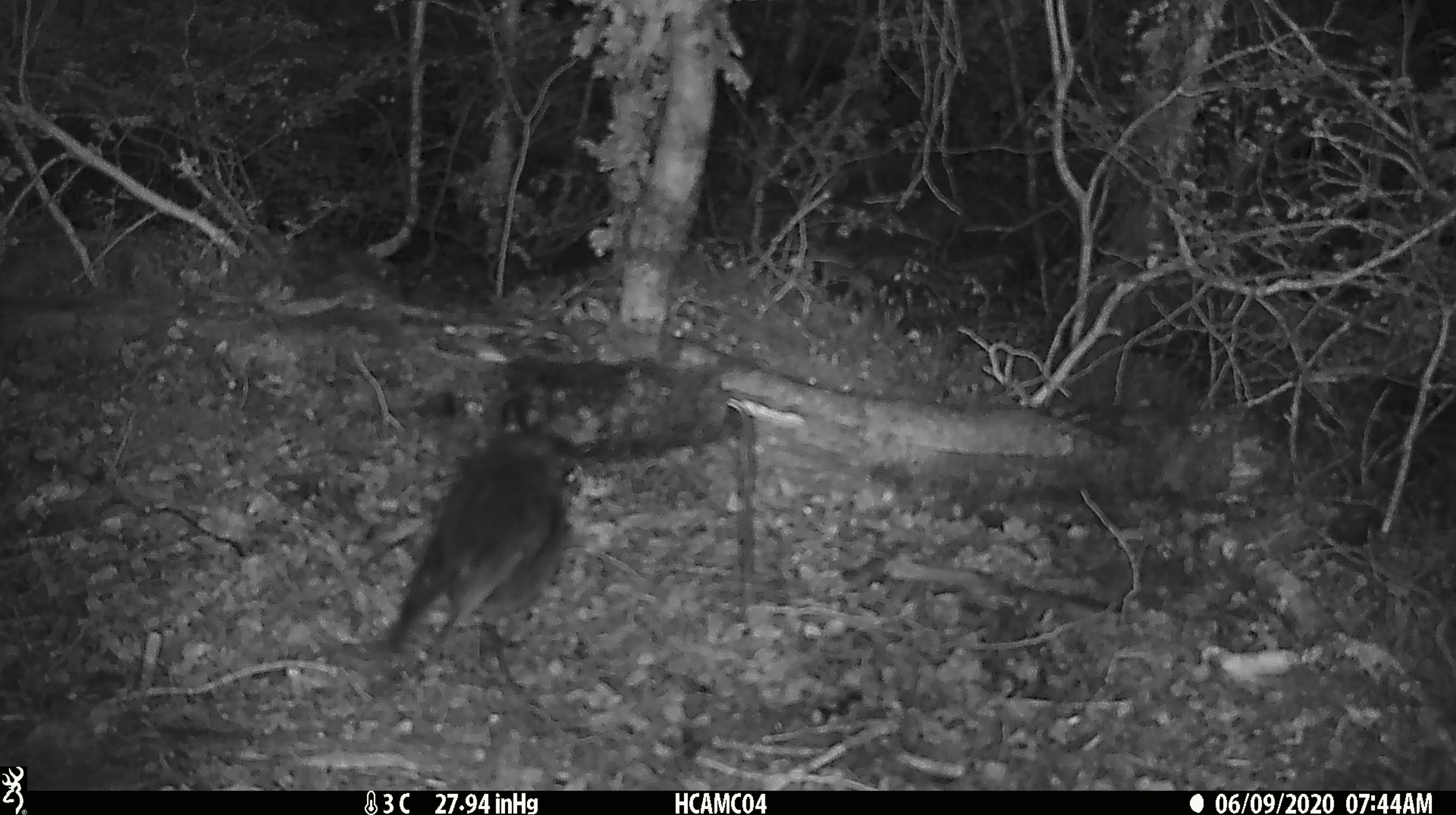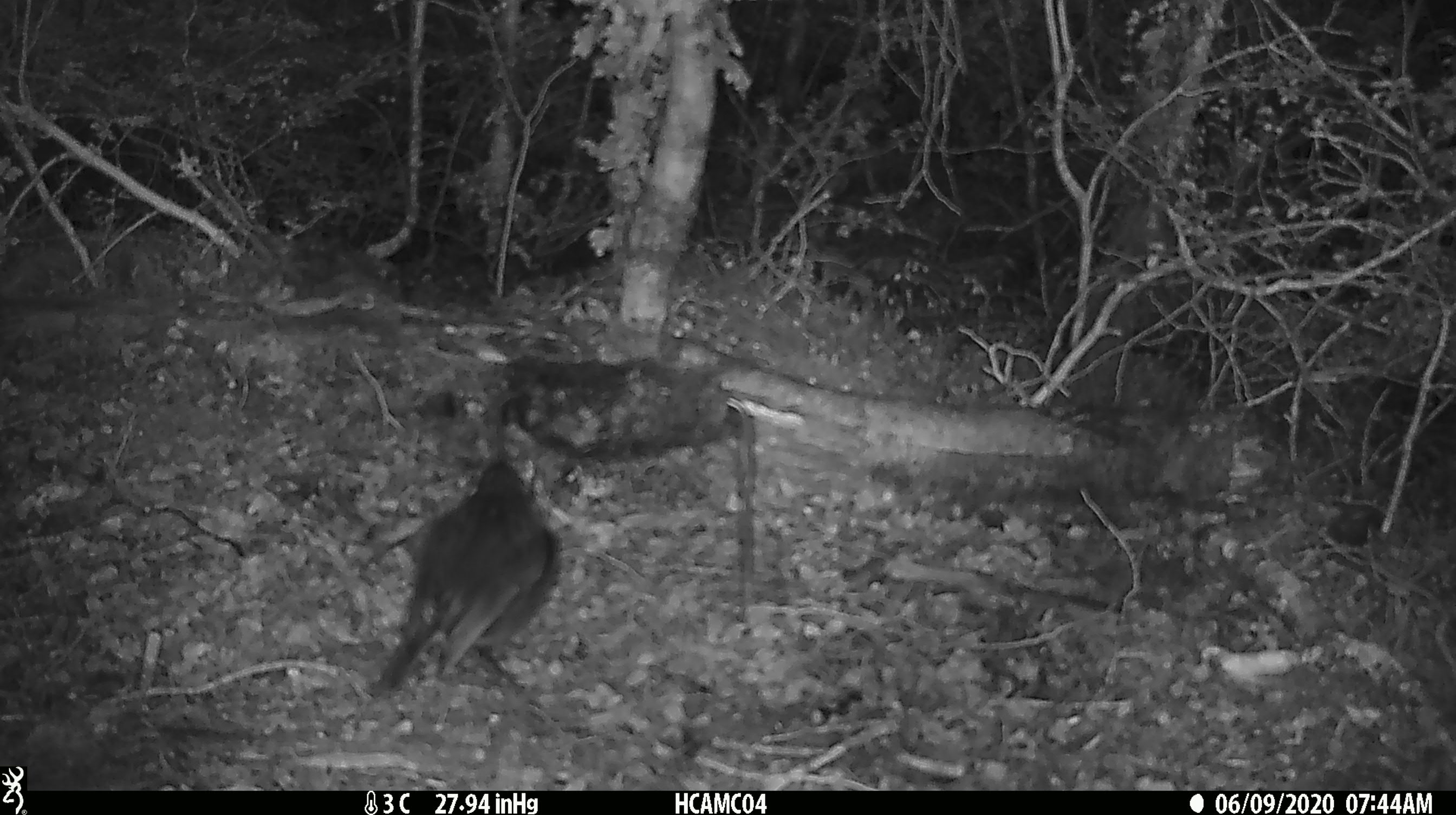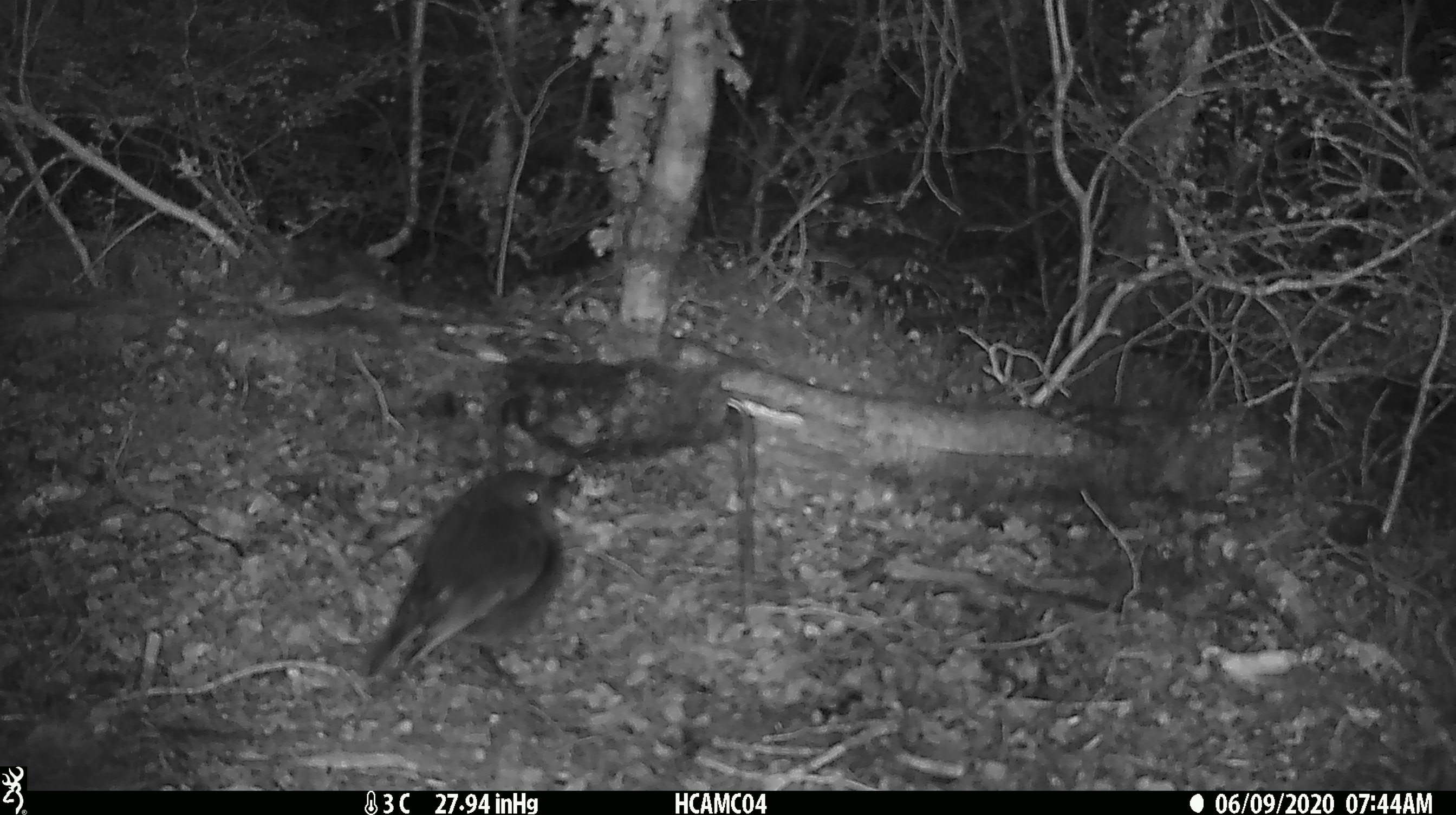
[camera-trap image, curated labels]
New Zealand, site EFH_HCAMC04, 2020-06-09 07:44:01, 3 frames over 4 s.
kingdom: Animalia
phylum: Chordata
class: Aves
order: Passeriformes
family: Petroicidae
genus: Petroica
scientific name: Petroica australis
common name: new zealand robin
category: robin